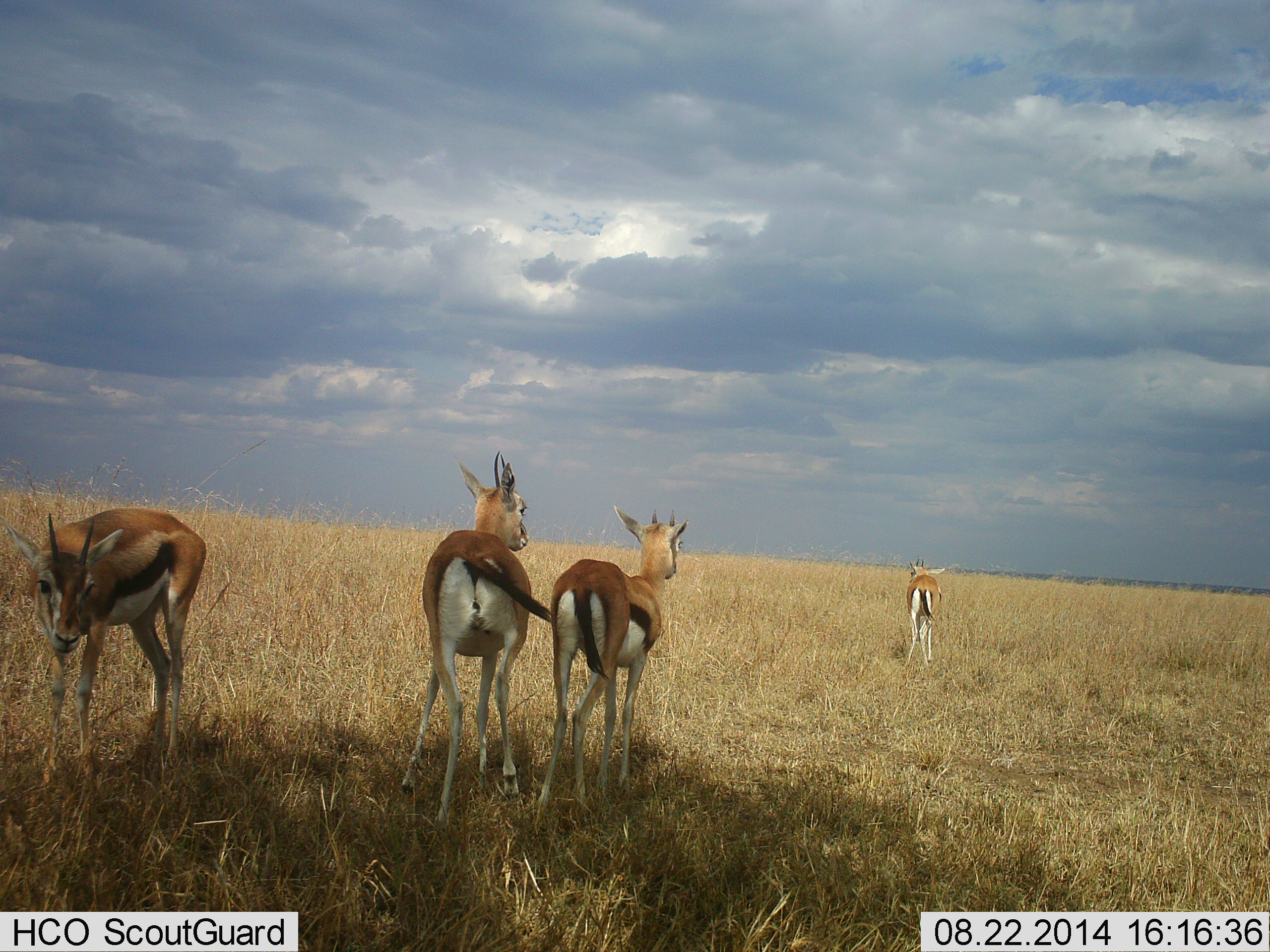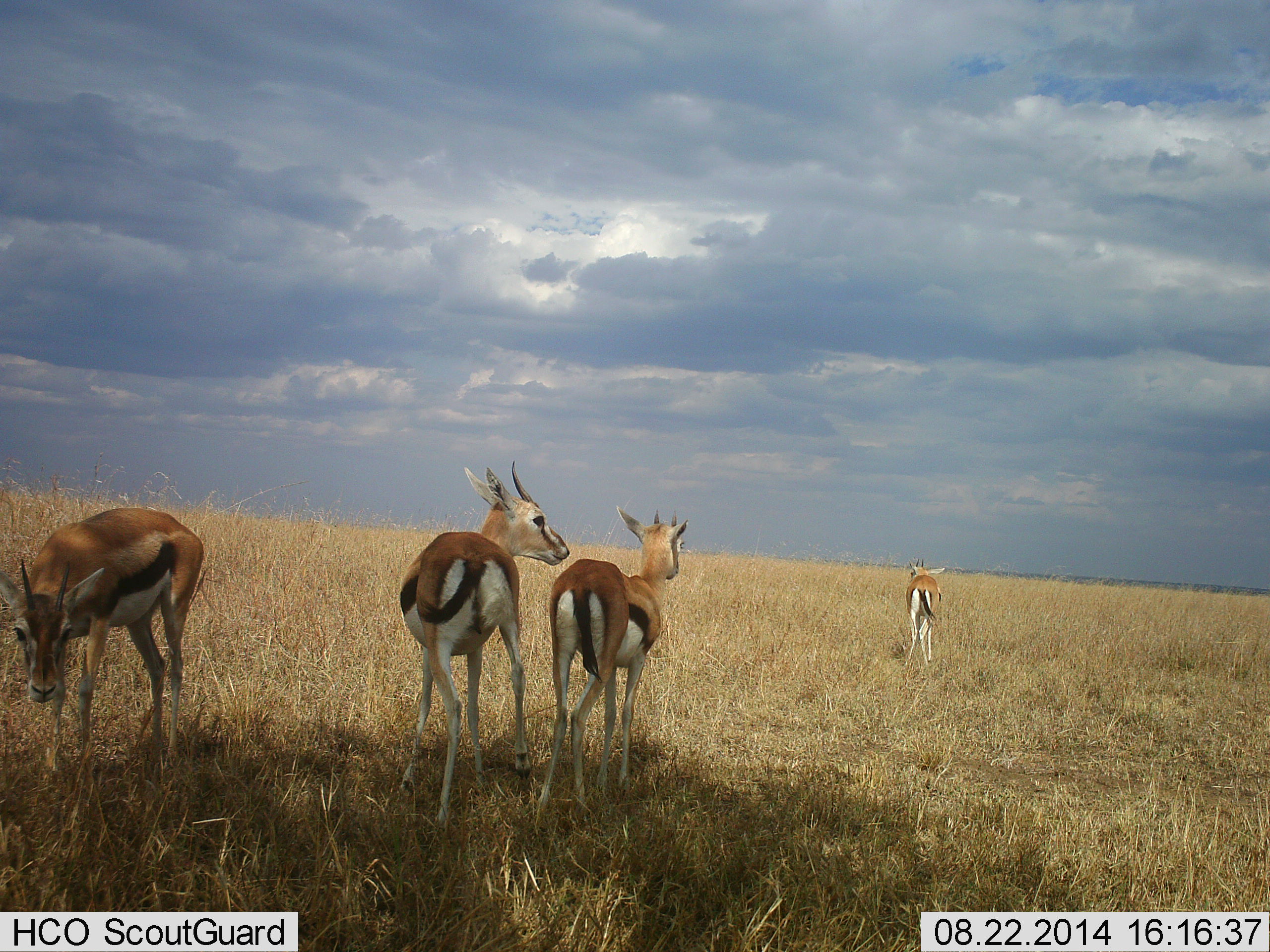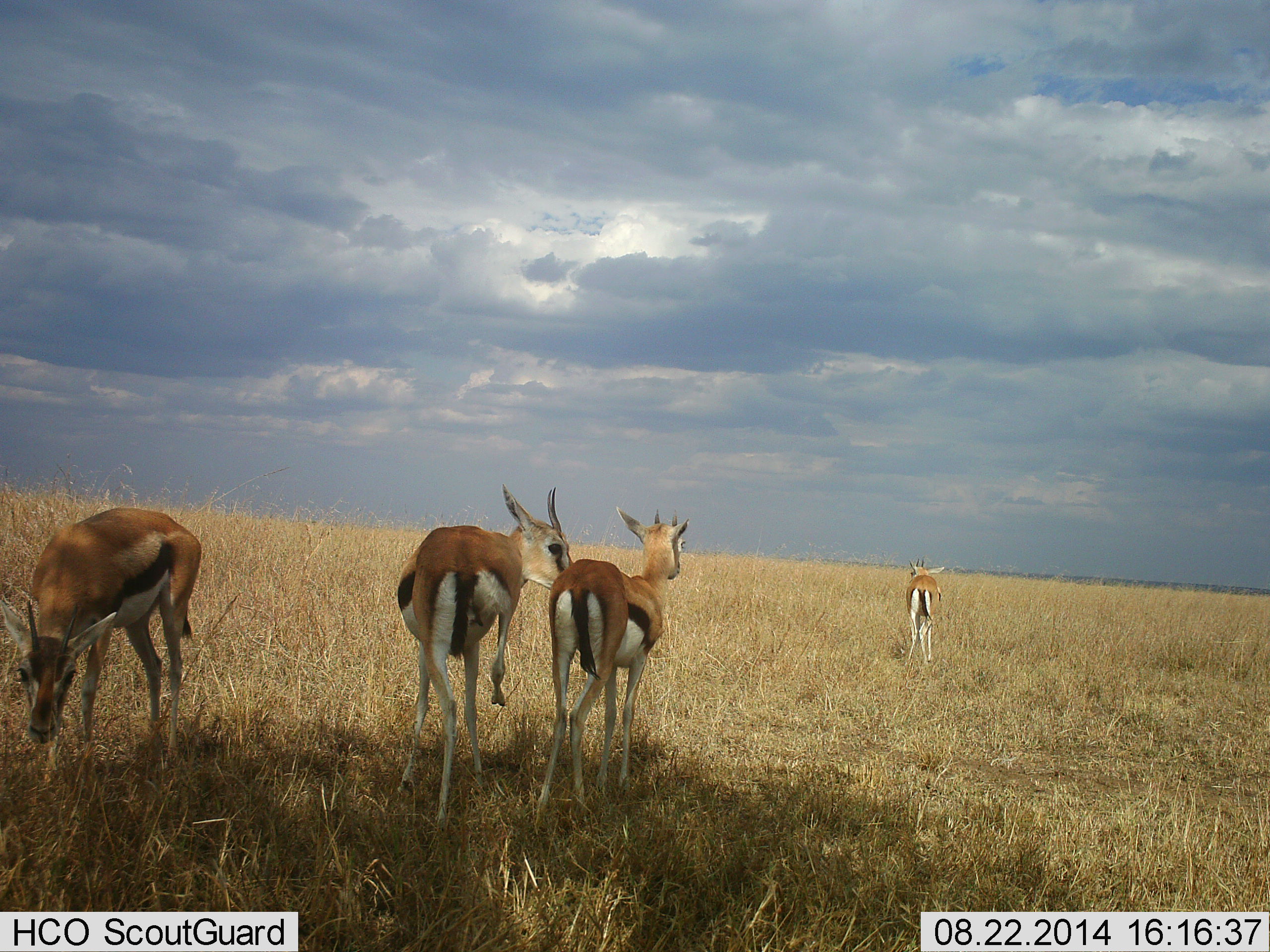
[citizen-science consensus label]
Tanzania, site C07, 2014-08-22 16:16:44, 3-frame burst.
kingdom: Animalia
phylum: Chordata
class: Mammalia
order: Artiodactyla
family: Bovidae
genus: Eudorcas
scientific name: Eudorcas thomsonii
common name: thomson's gazelle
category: gazellethomsons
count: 4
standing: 90%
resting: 10%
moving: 10%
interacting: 20%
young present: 0%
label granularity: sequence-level